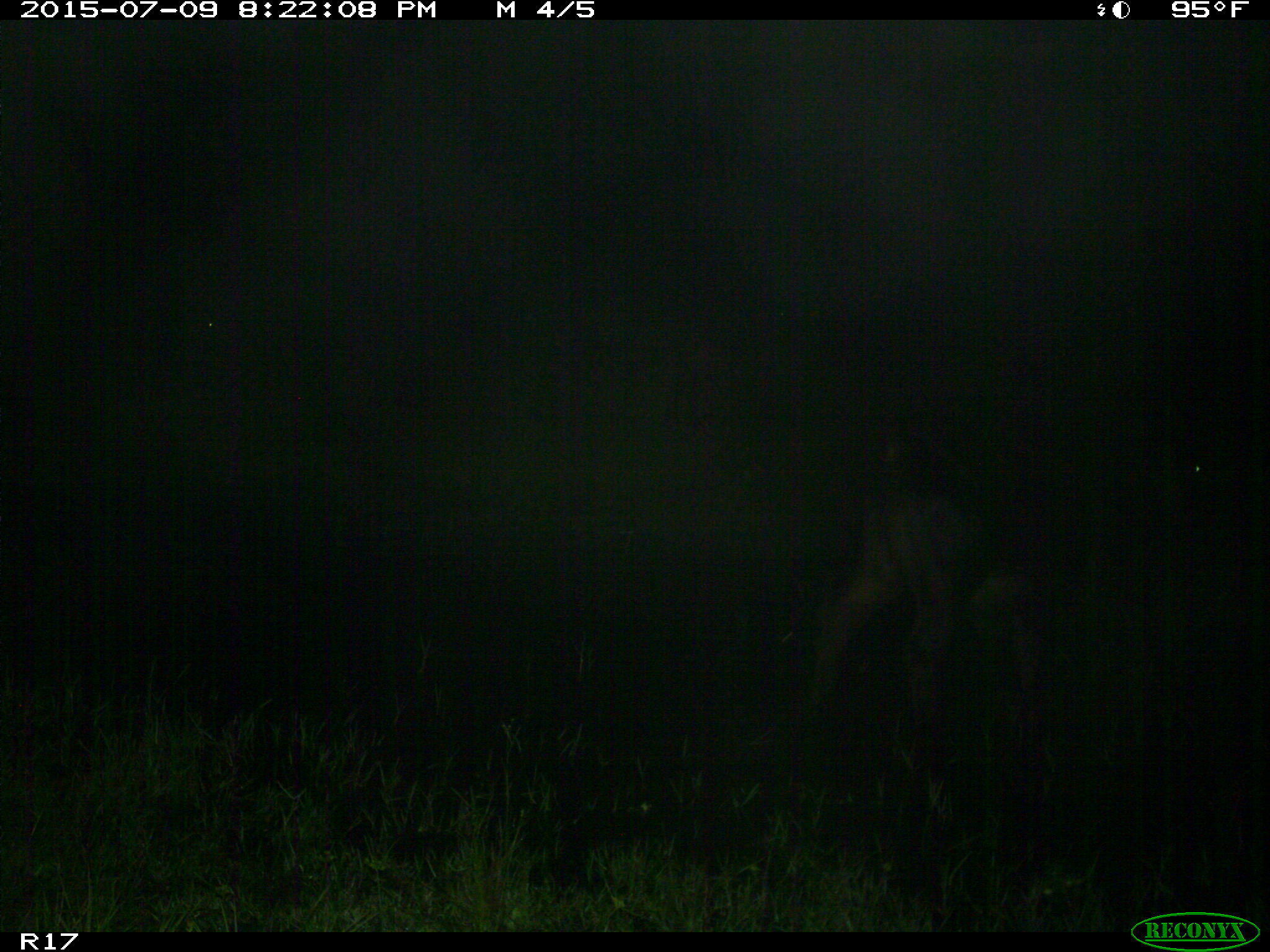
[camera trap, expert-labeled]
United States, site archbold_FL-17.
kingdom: Animalia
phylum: Chordata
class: Mammalia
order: Artiodactyla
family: Bovidae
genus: Bos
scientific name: Bos taurus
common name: domestic cow